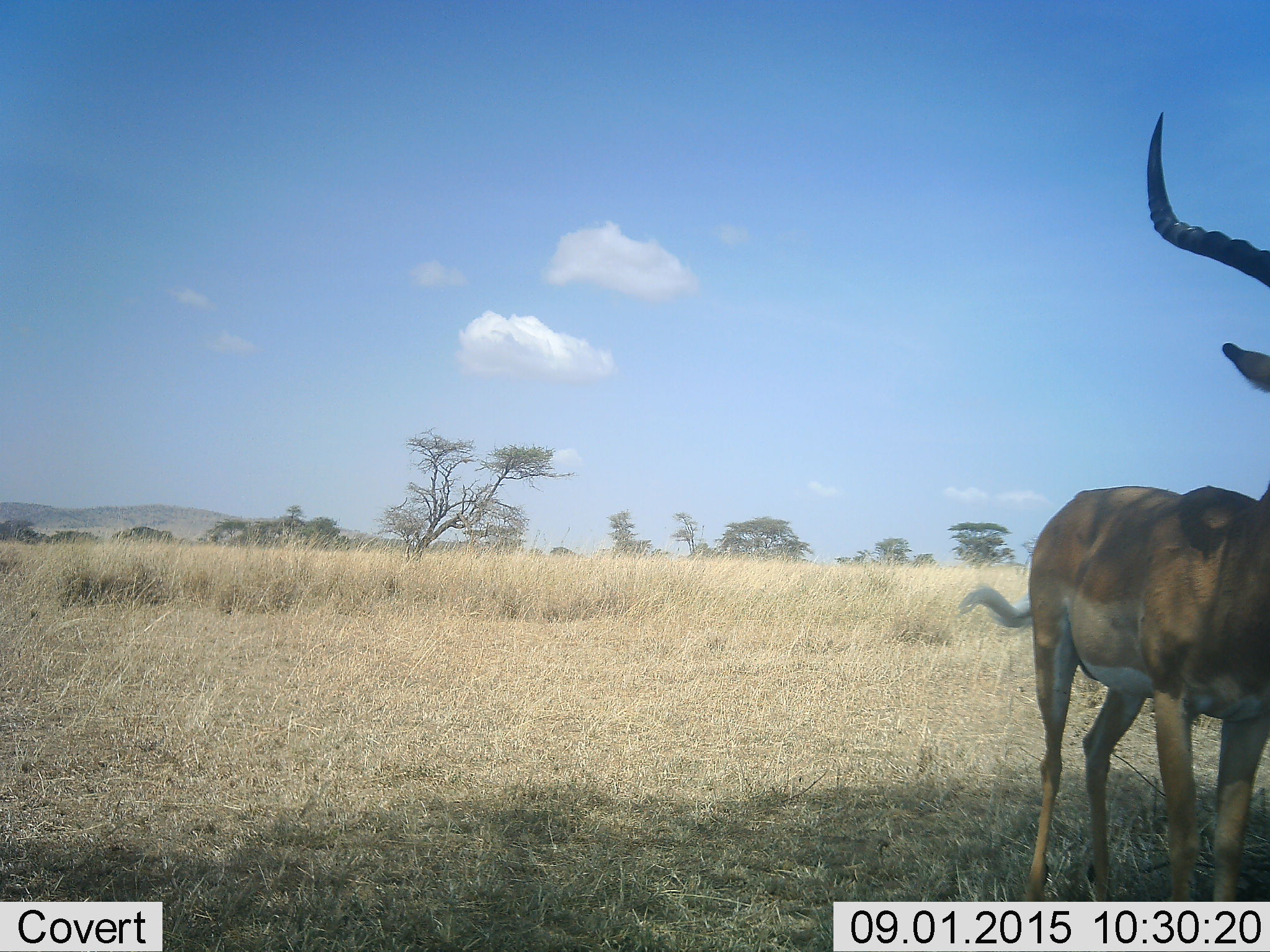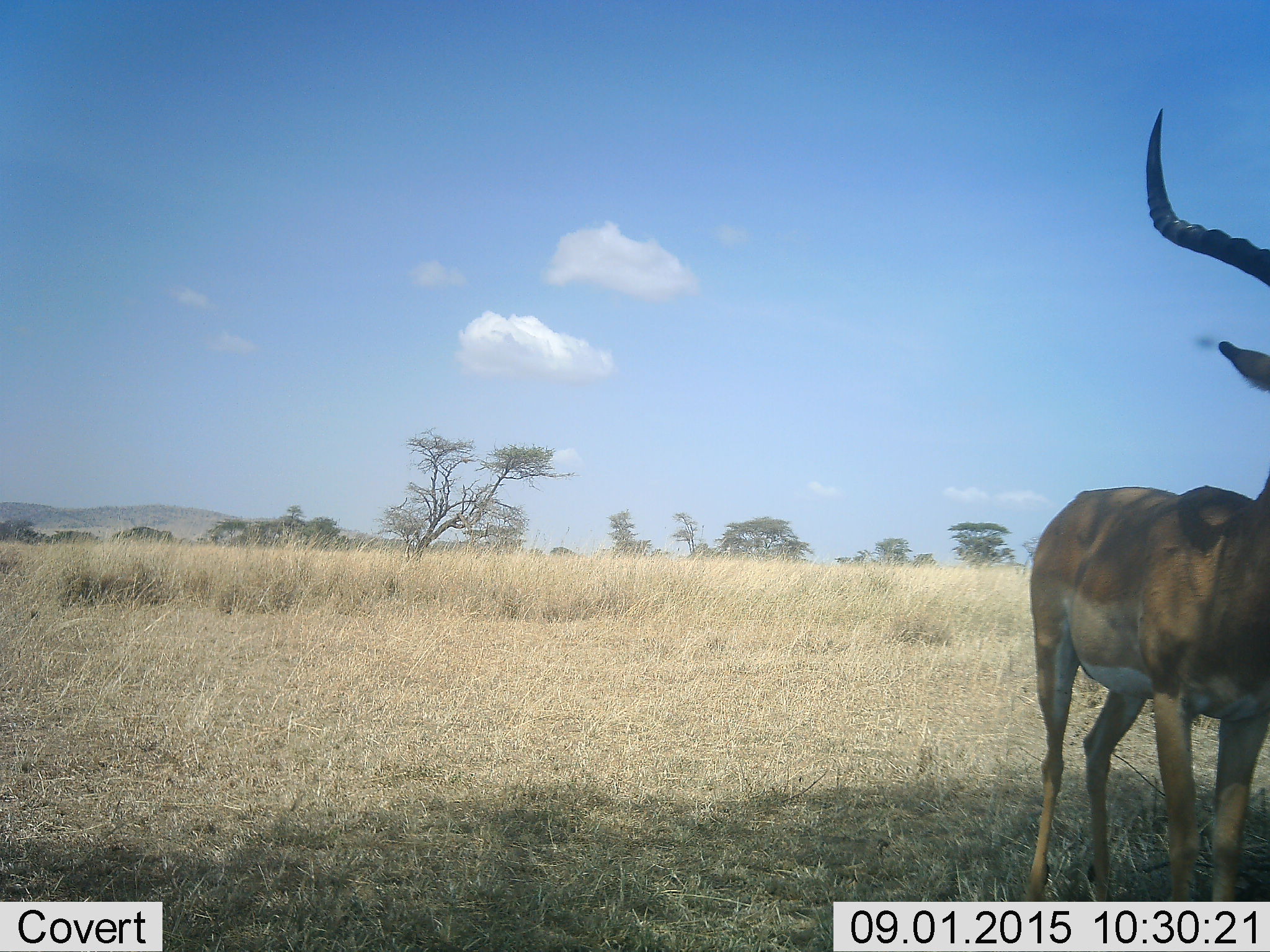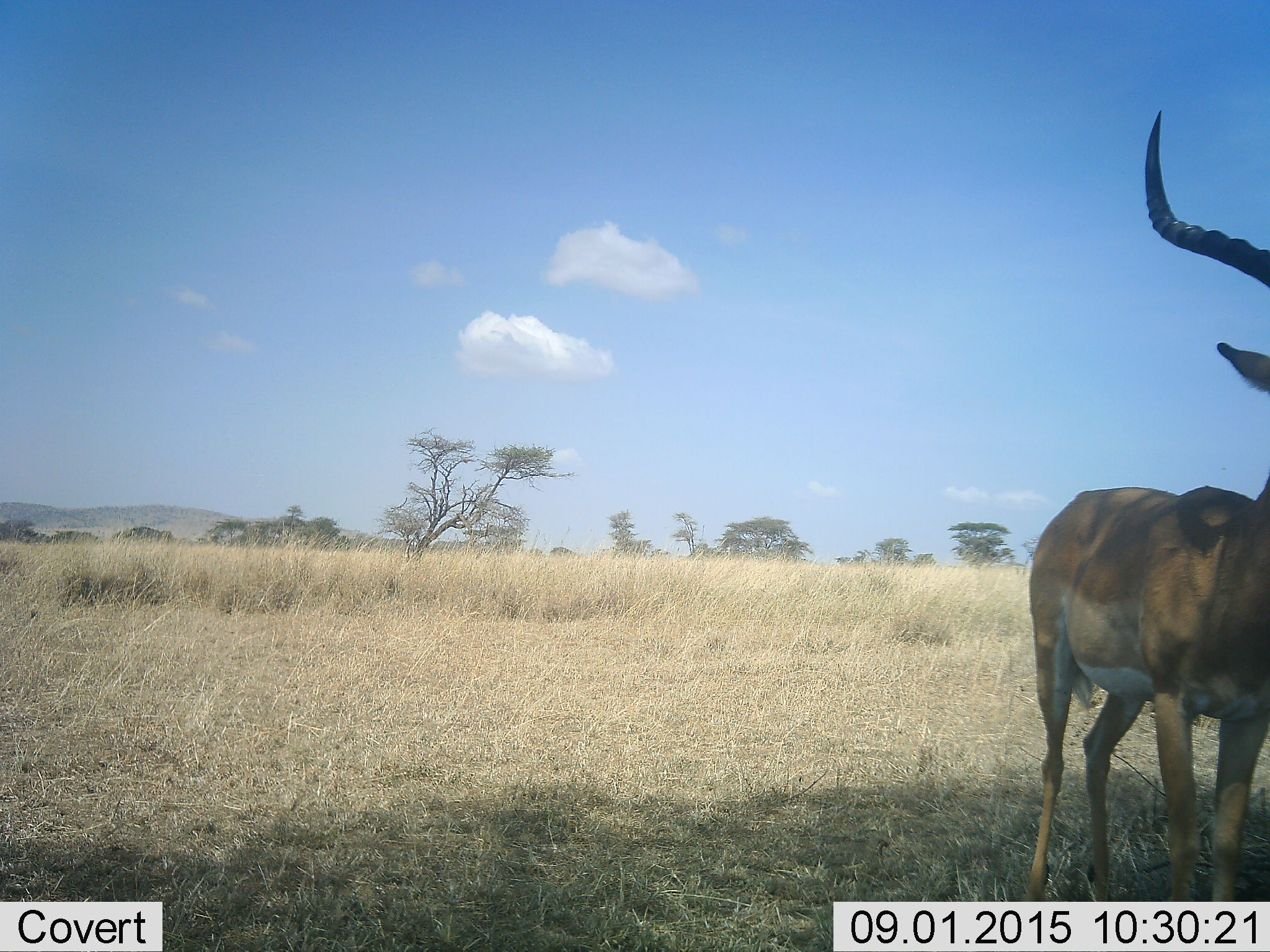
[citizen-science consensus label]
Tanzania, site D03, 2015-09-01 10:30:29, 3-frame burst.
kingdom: Animalia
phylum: Chordata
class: Mammalia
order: Artiodactyla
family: Bovidae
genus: Aepyceros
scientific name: Aepyceros melampus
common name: impala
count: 1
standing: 100%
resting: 0%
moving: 0%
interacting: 0%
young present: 0%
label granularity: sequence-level